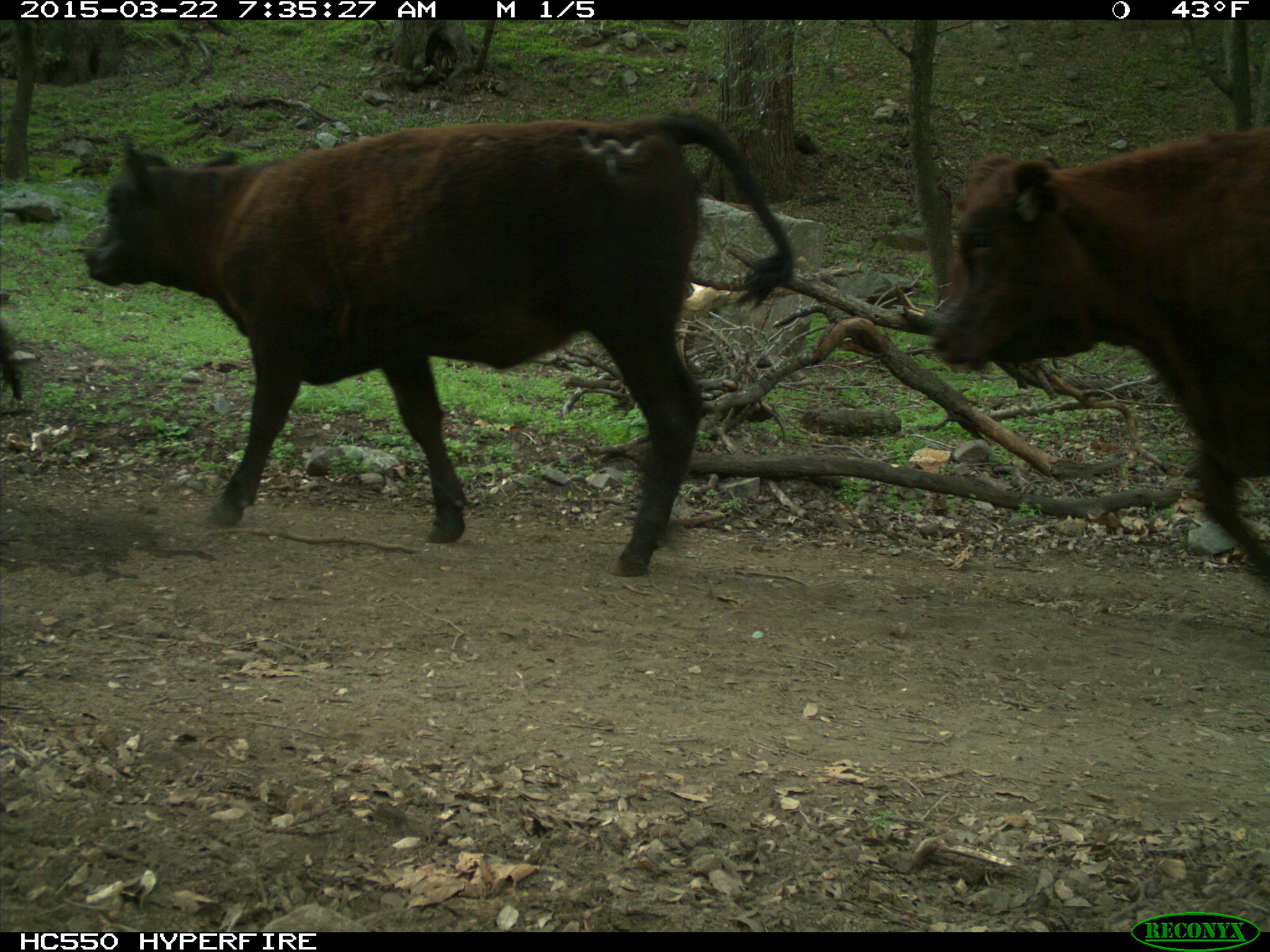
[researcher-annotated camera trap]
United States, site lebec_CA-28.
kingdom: Animalia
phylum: Chordata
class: Mammalia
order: Artiodactyla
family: Bovidae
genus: Bos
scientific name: Bos taurus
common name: domestic cow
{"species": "Bos taurus (domestic cow)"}